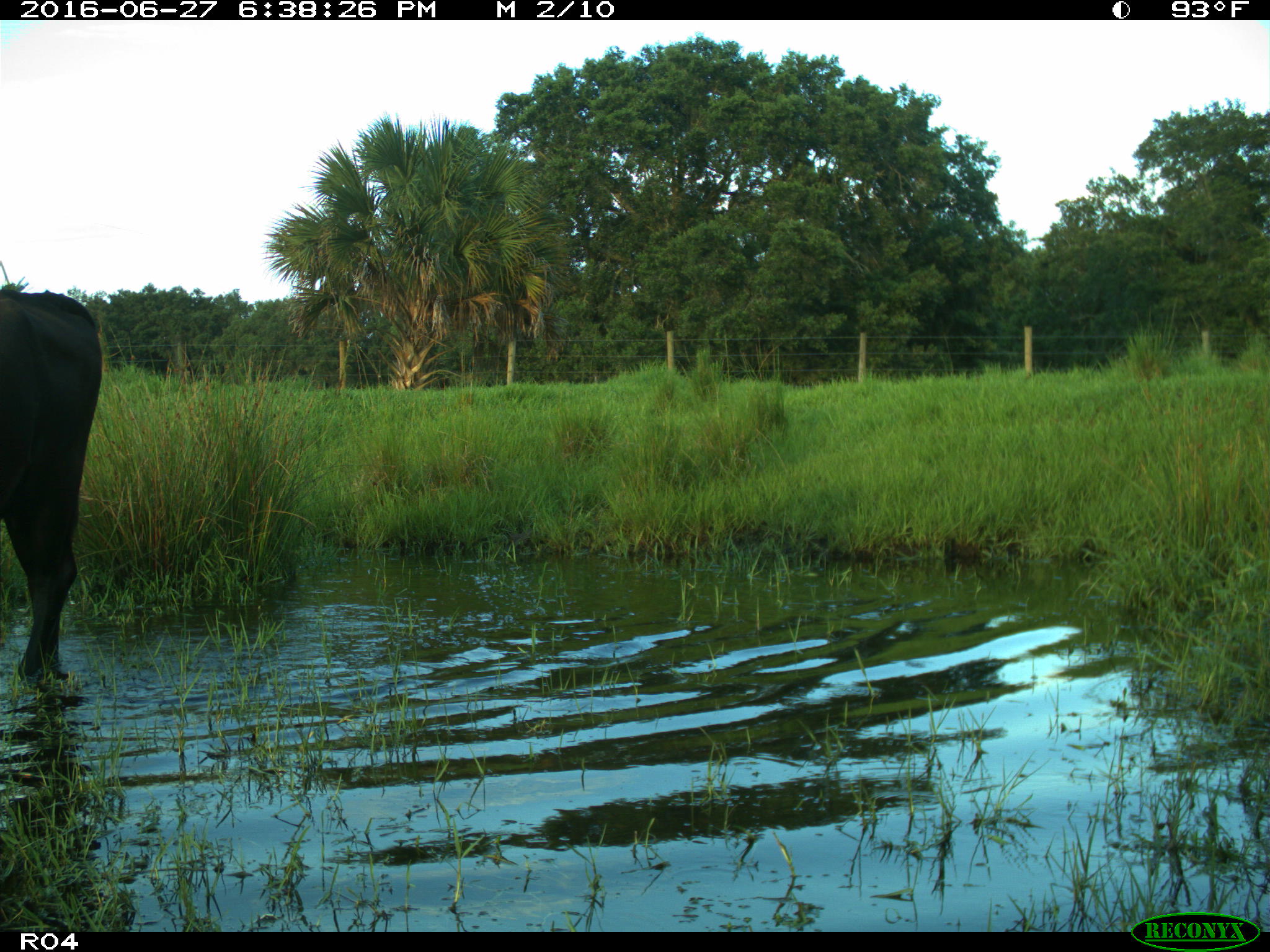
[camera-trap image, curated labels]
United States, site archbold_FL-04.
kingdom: Animalia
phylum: Chordata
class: Mammalia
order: Artiodactyla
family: Bovidae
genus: Bos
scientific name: Bos taurus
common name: domestic cow